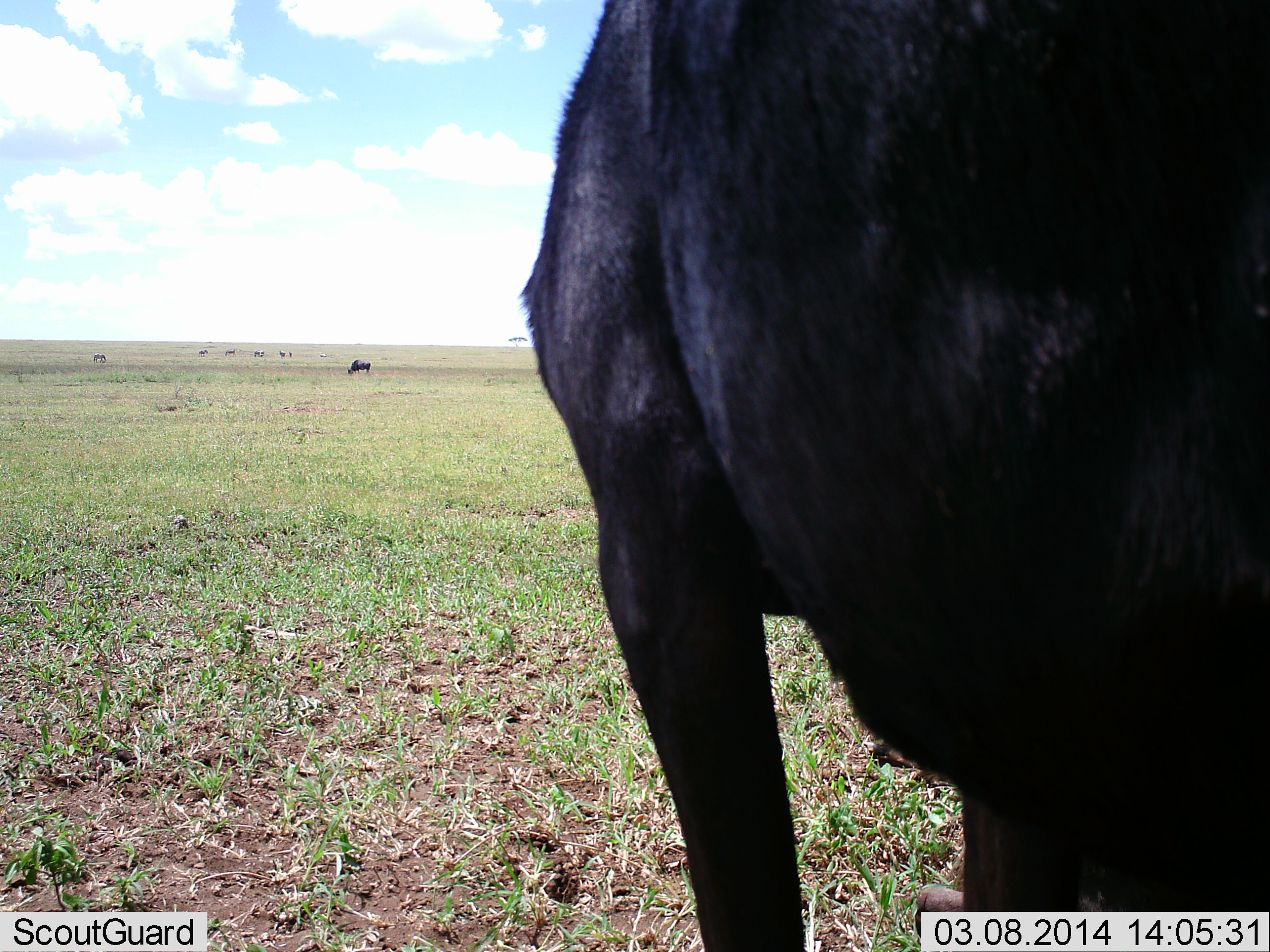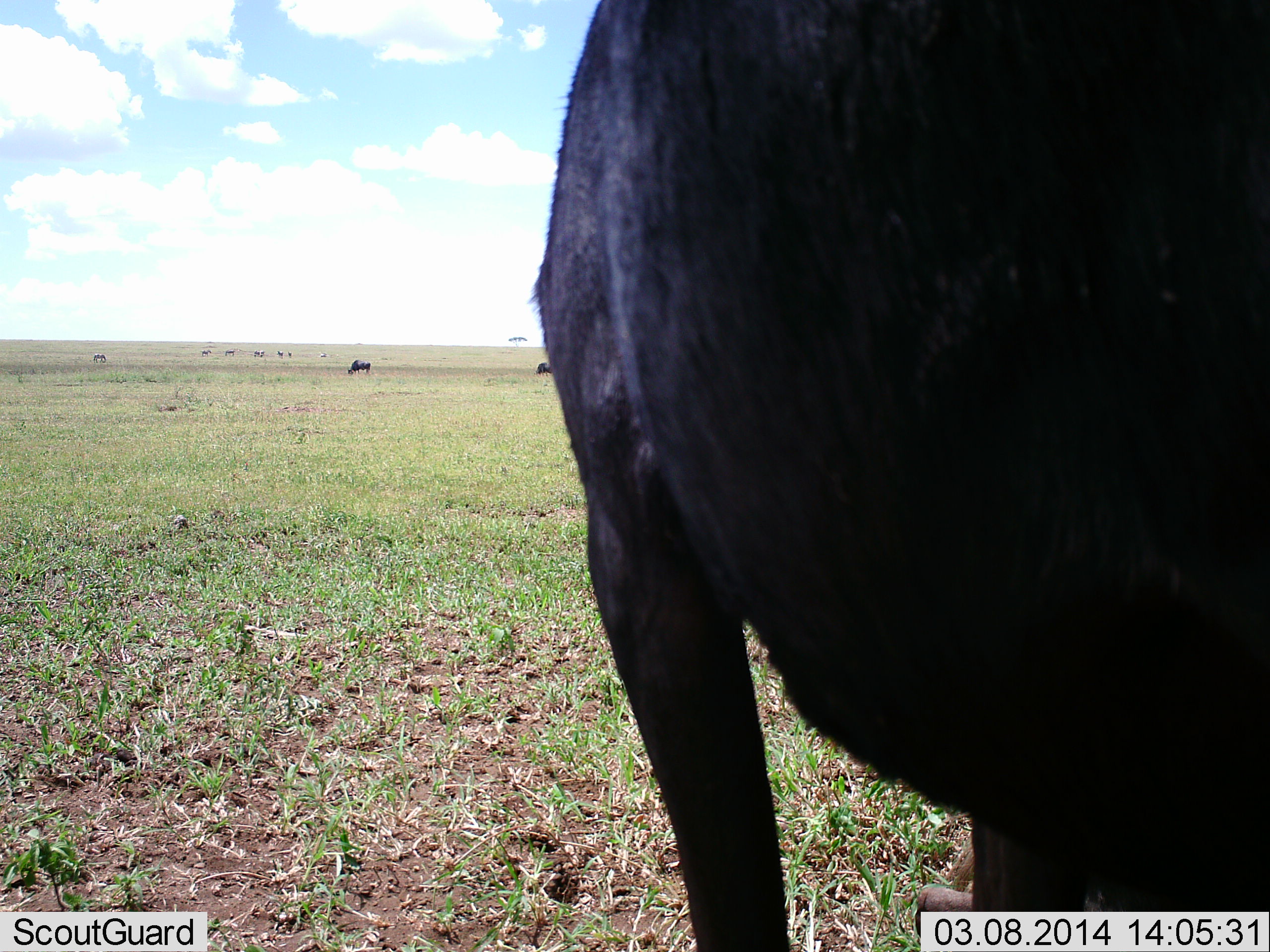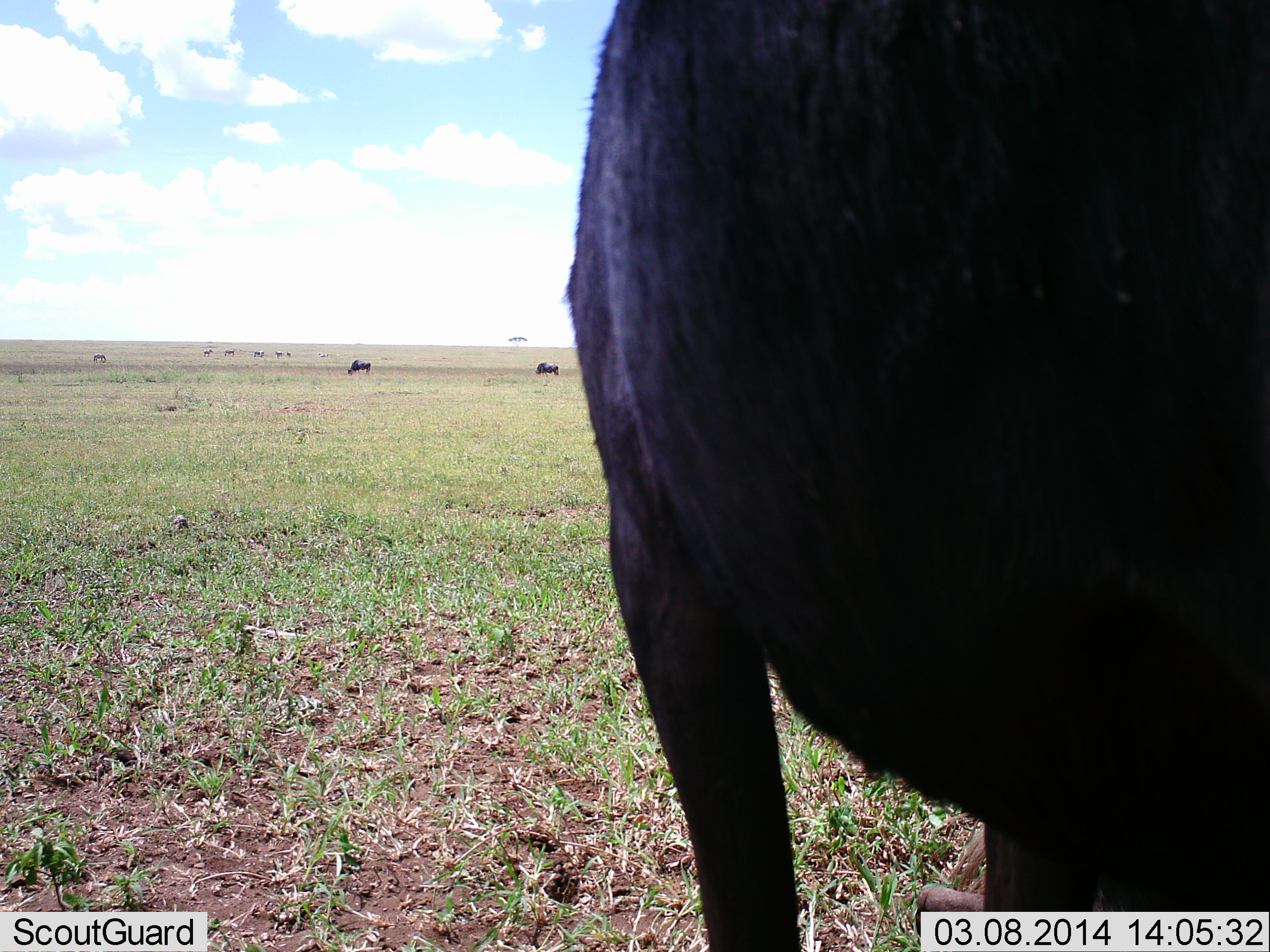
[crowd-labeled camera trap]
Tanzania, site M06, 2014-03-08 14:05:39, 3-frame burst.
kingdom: Animalia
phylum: Chordata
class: Mammalia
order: Artiodactyla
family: Bovidae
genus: Connochaetes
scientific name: Connochaetes taurinus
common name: blue wildebeest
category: wildebeest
Wildebeest (blue wildebeest) (Connochaetes taurinus), count 3. Behavior (volunteer vote fractions): standing 80%, resting 10%, moving 10%, interacting 0%. Young present (vote fraction): 0%. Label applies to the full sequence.